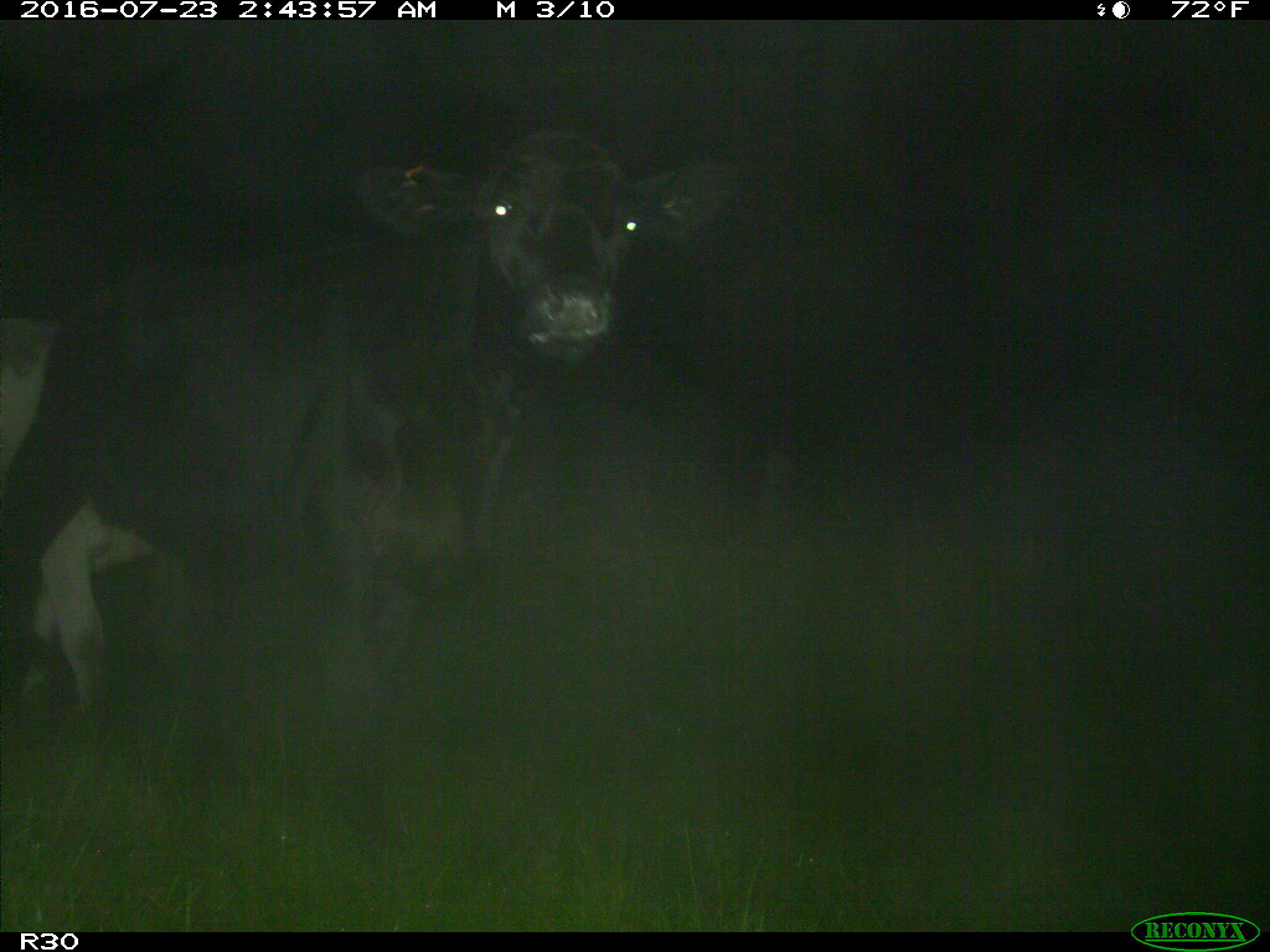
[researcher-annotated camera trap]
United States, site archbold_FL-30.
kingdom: Animalia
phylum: Chordata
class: Mammalia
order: Artiodactyla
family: Bovidae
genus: Bos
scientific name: Bos taurus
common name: domestic cow